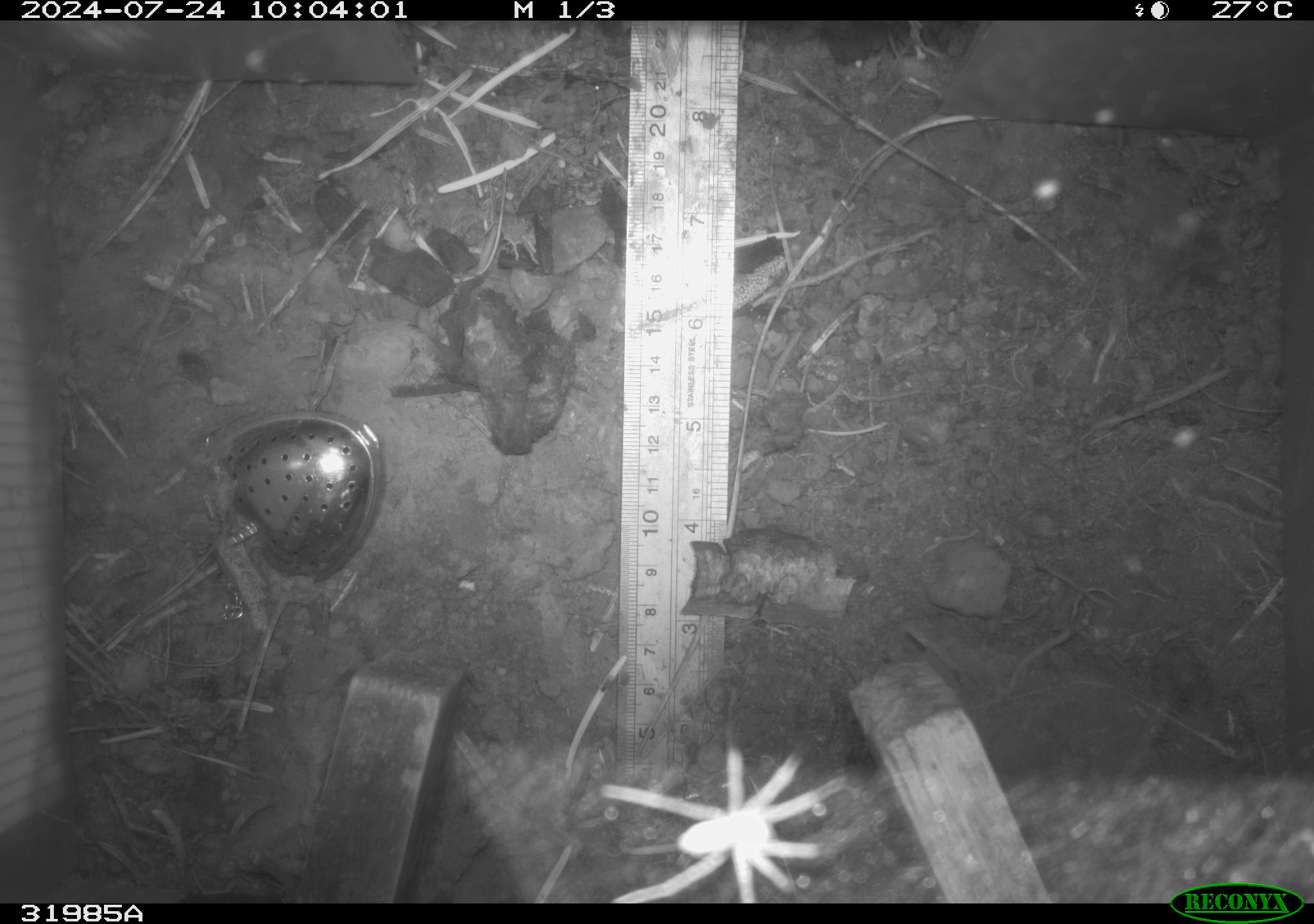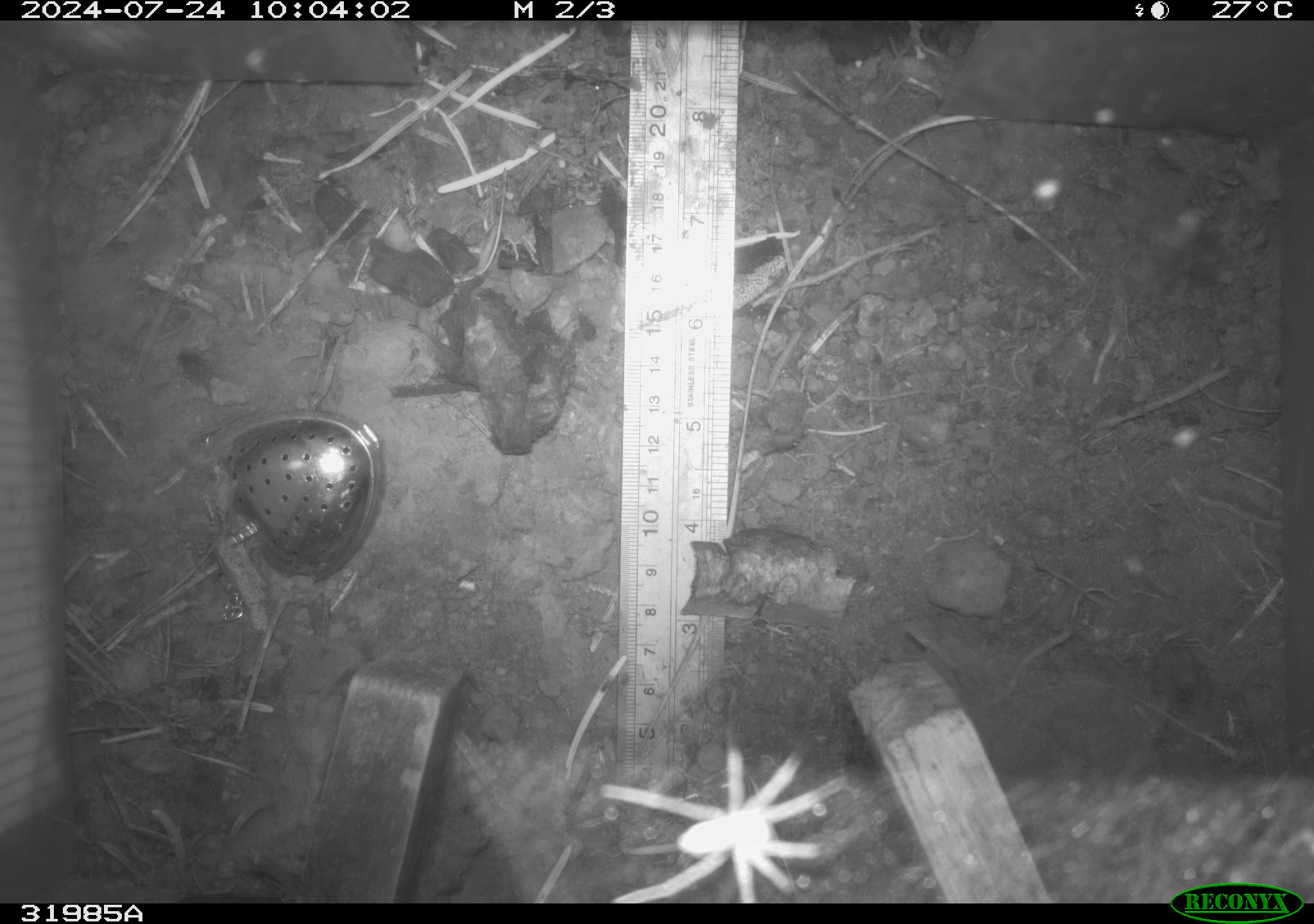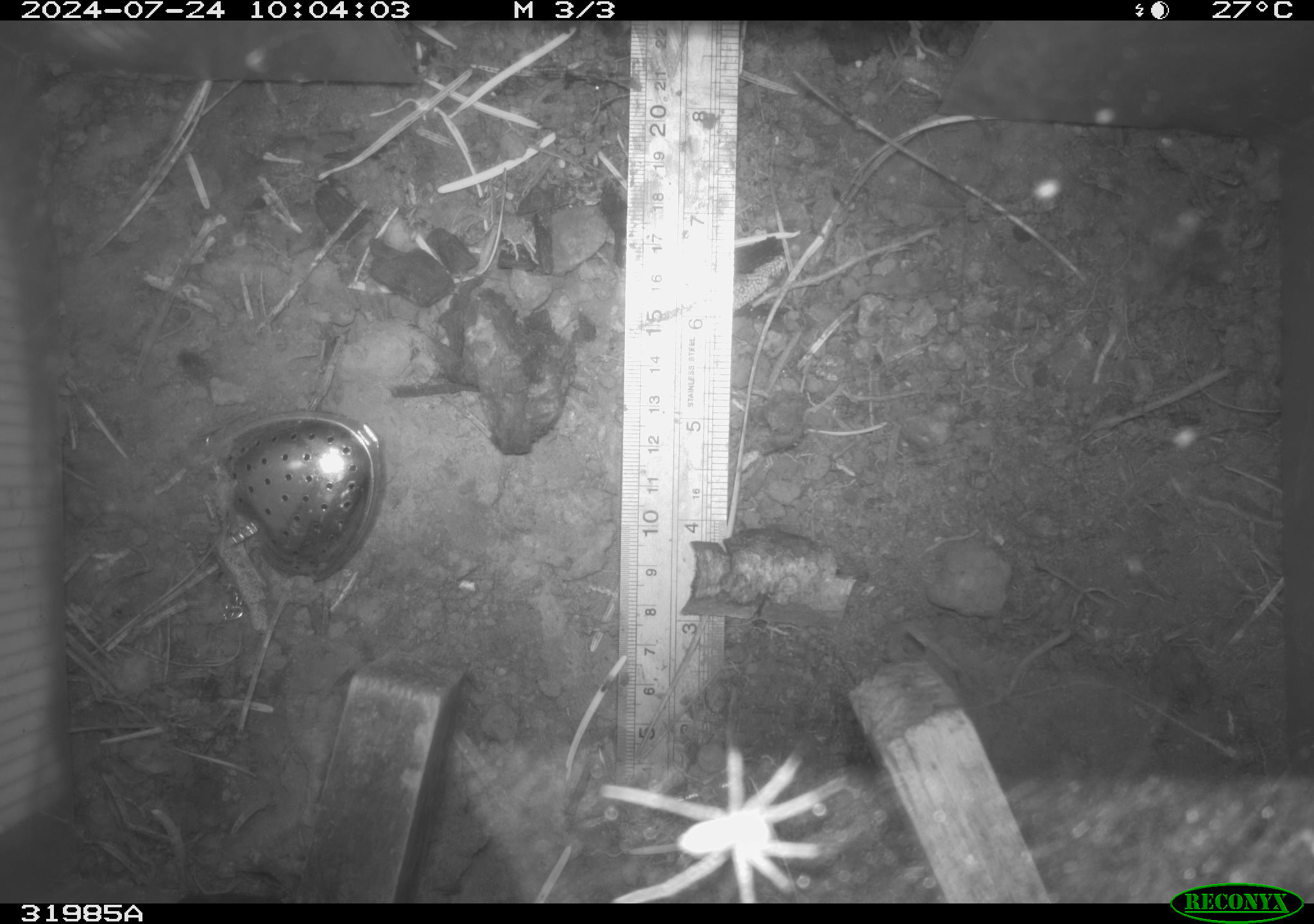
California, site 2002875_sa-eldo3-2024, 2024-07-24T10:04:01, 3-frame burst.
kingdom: Animalia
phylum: Arthropoda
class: Arachnida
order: Araneae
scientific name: Araneae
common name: spider